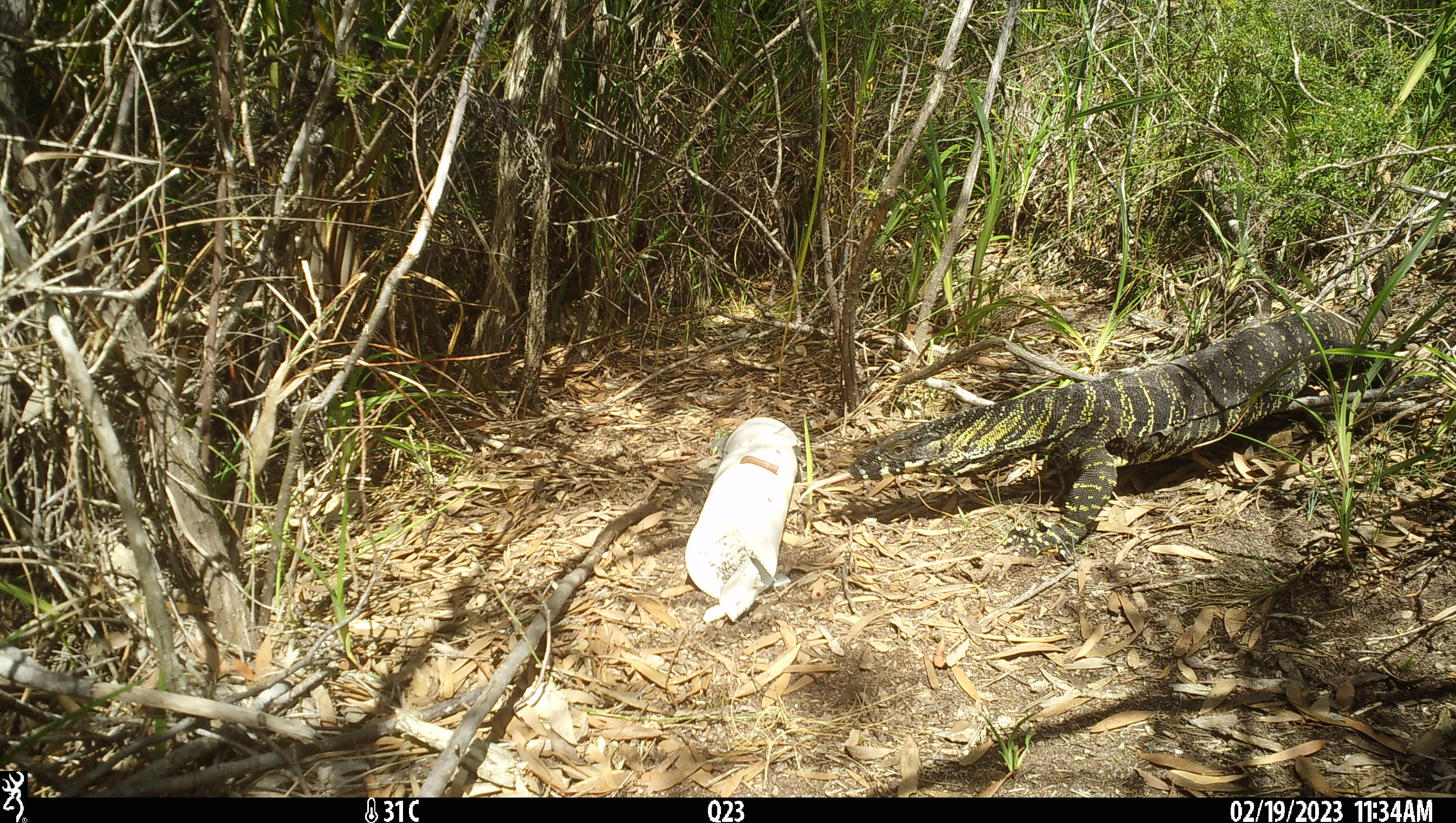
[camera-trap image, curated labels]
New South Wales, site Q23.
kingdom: Animalia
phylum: Chordata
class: Reptilia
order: Squamata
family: Varanidae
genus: Varanus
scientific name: Varanus varius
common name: lace monitor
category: goanna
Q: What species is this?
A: Goanna (lace monitor) (Varanus varius).